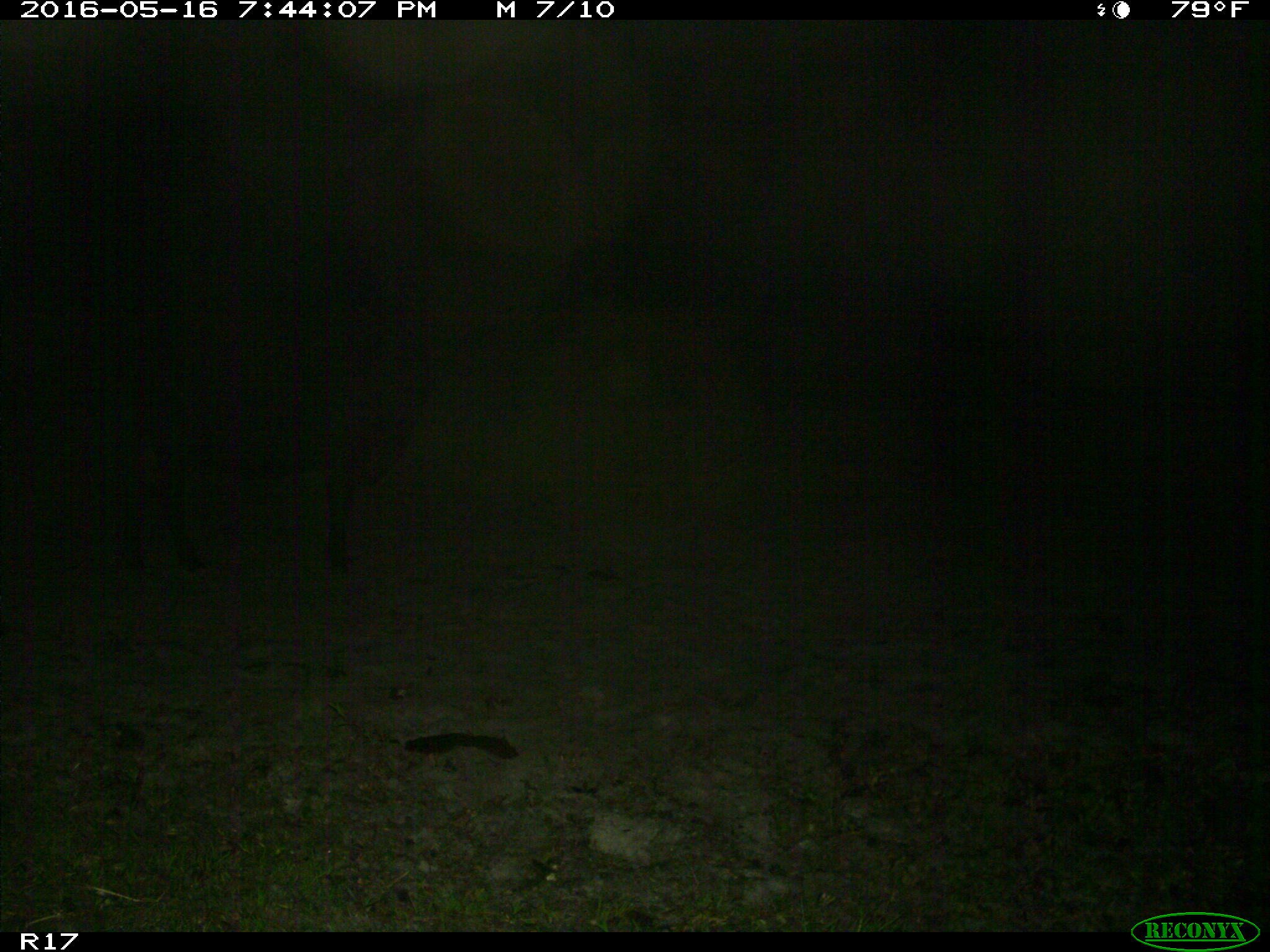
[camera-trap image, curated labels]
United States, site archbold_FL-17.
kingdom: Animalia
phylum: Chordata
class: Mammalia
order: Artiodactyla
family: Bovidae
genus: Bos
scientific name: Bos taurus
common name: domestic cow